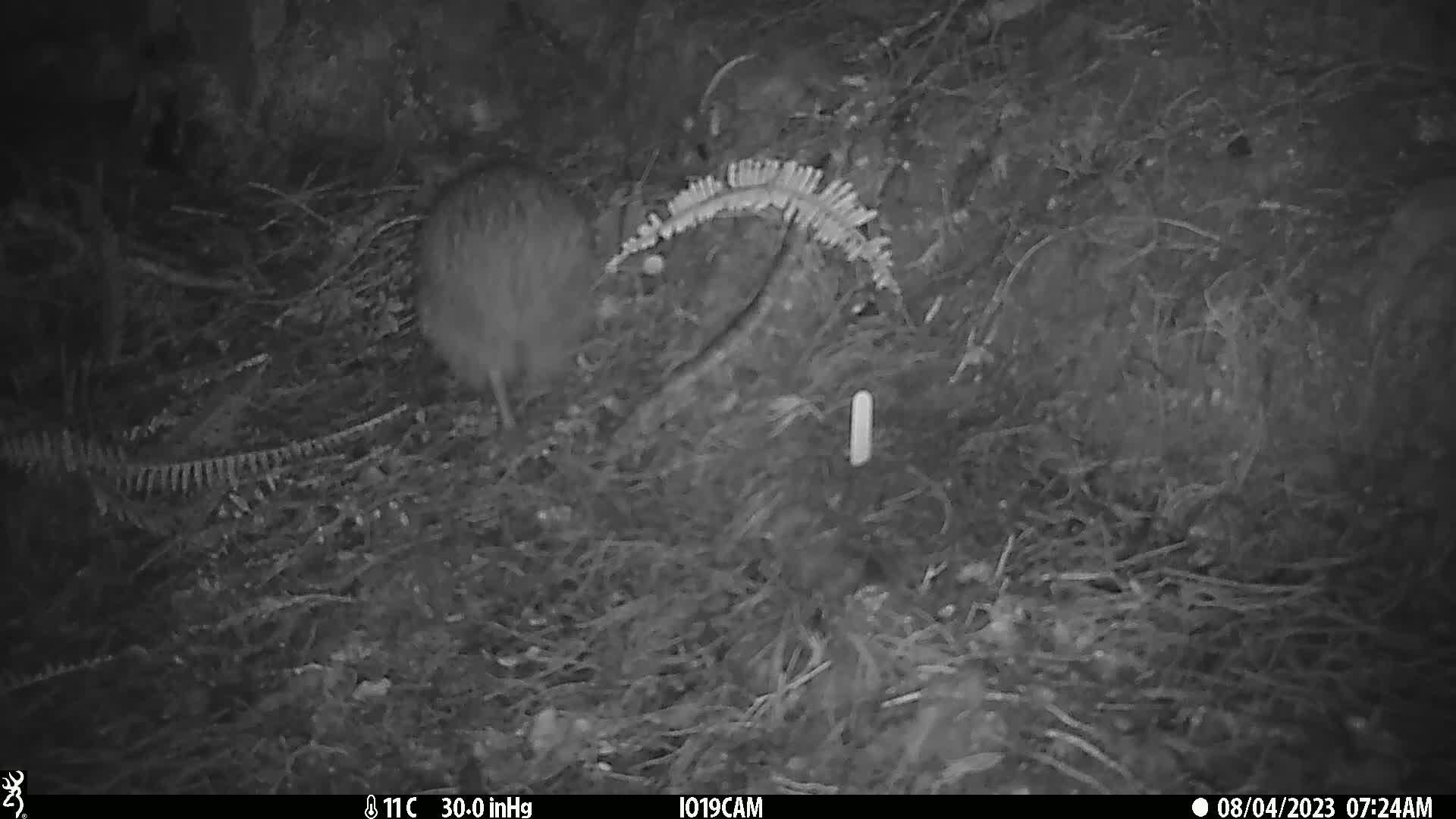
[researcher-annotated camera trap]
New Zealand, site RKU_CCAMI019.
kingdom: Animalia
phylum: Chordata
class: Aves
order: Apterygiformes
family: Apterygidae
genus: Apteryx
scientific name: Apteryx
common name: kiwi